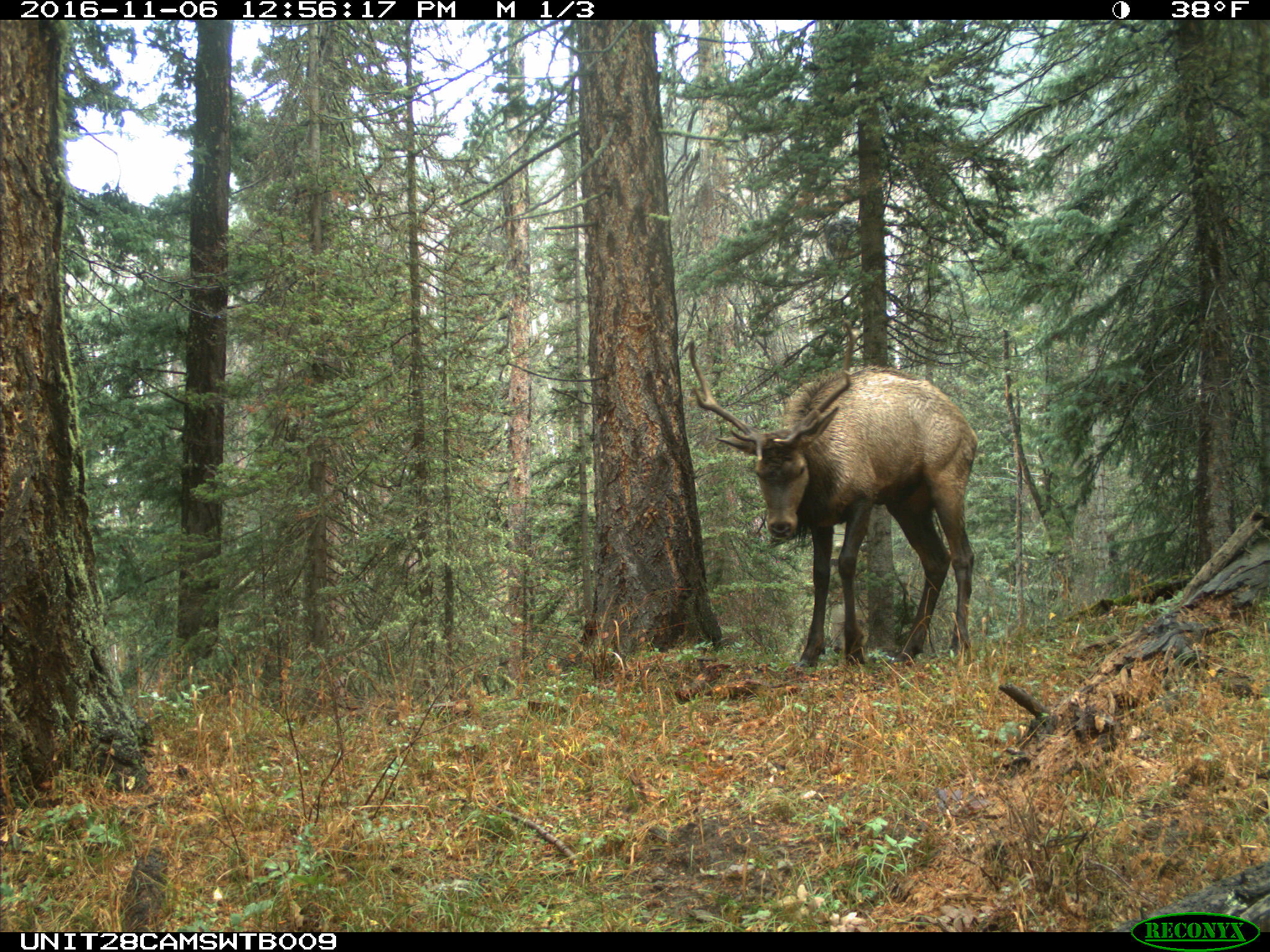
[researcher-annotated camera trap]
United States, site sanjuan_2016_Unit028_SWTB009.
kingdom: Animalia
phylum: Chordata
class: Mammalia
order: Artiodactyla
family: Cervidae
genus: Cervus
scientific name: Cervus elaphus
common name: red deer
Cervus elaphus (red deer).